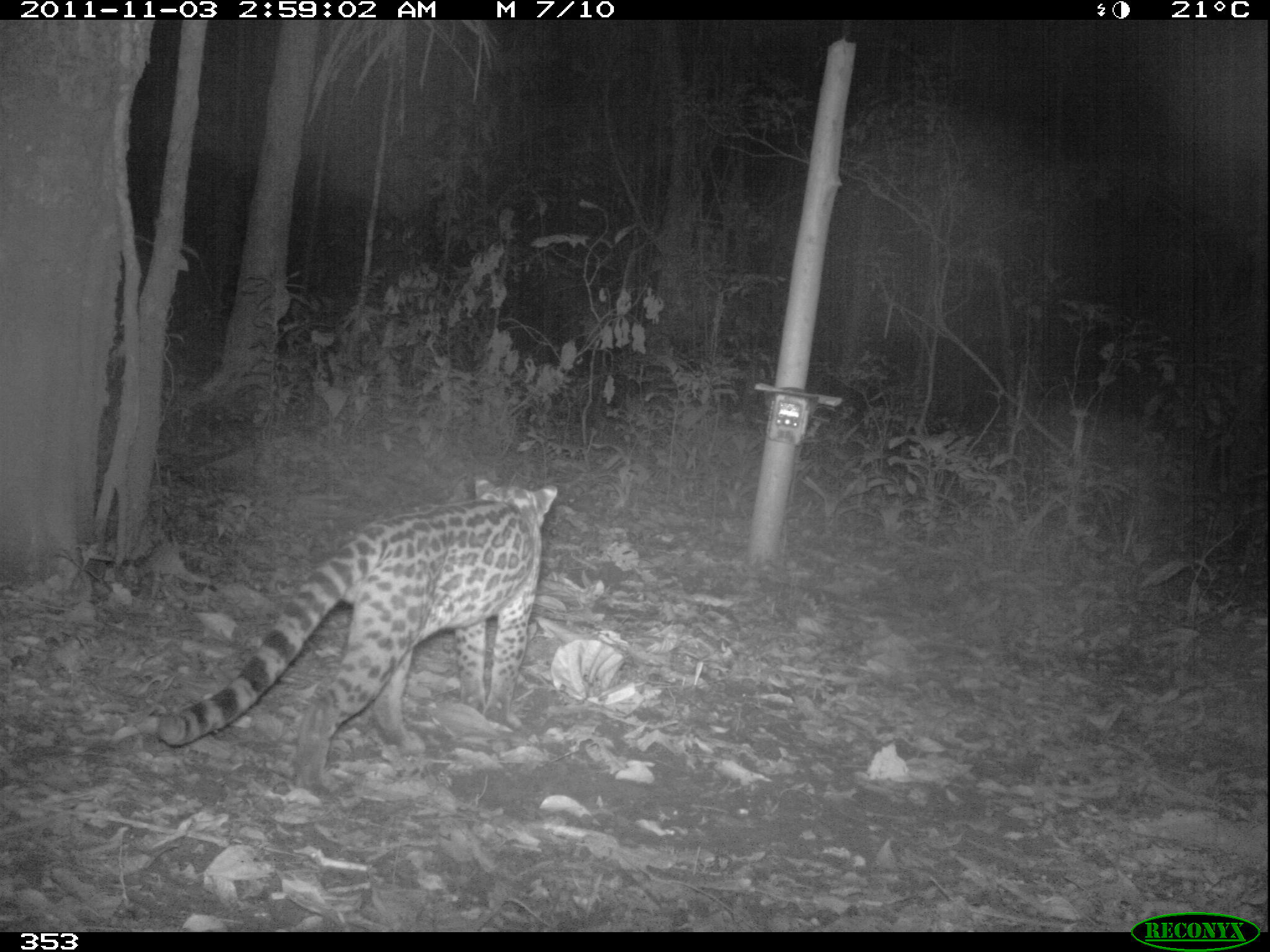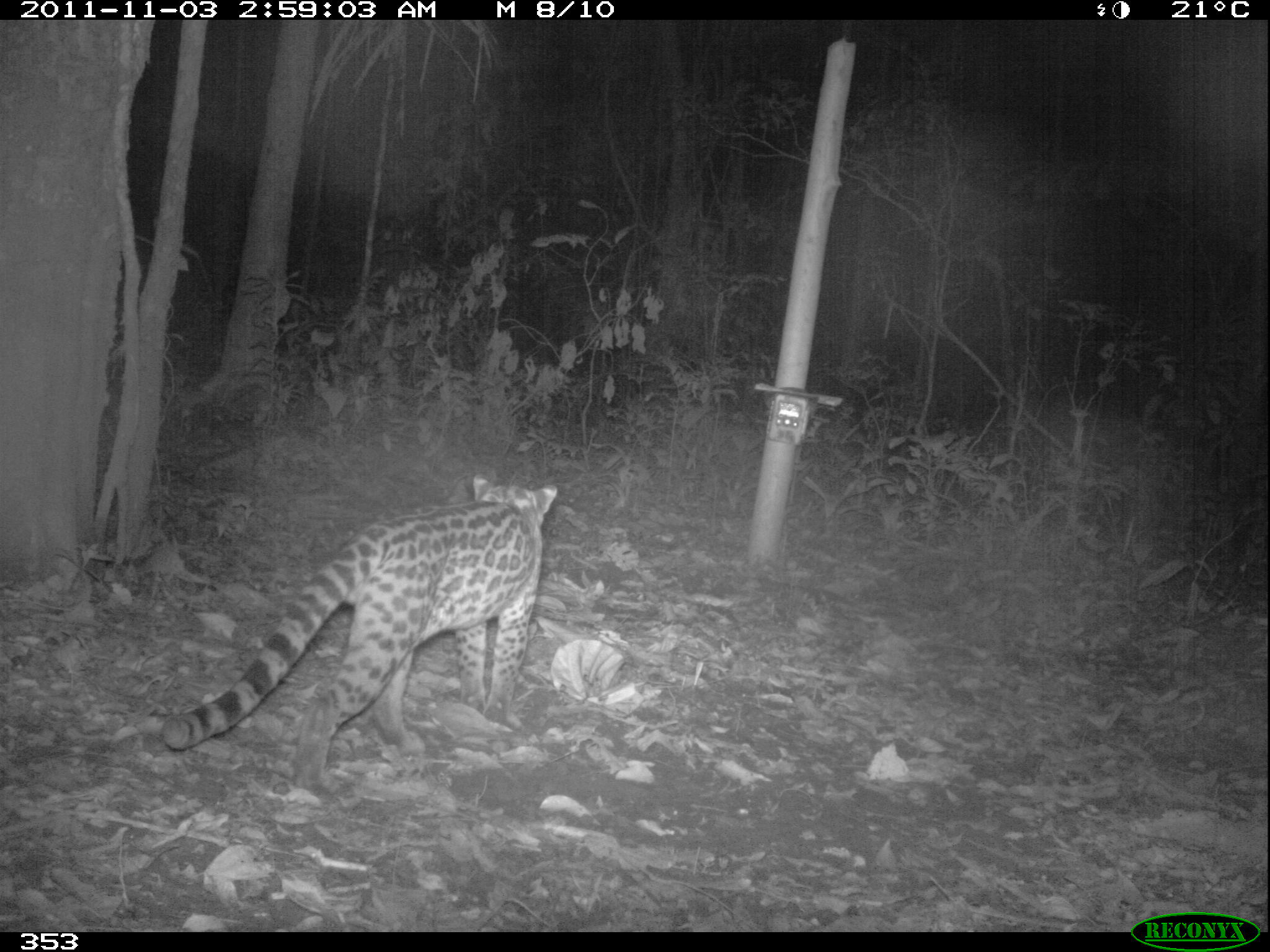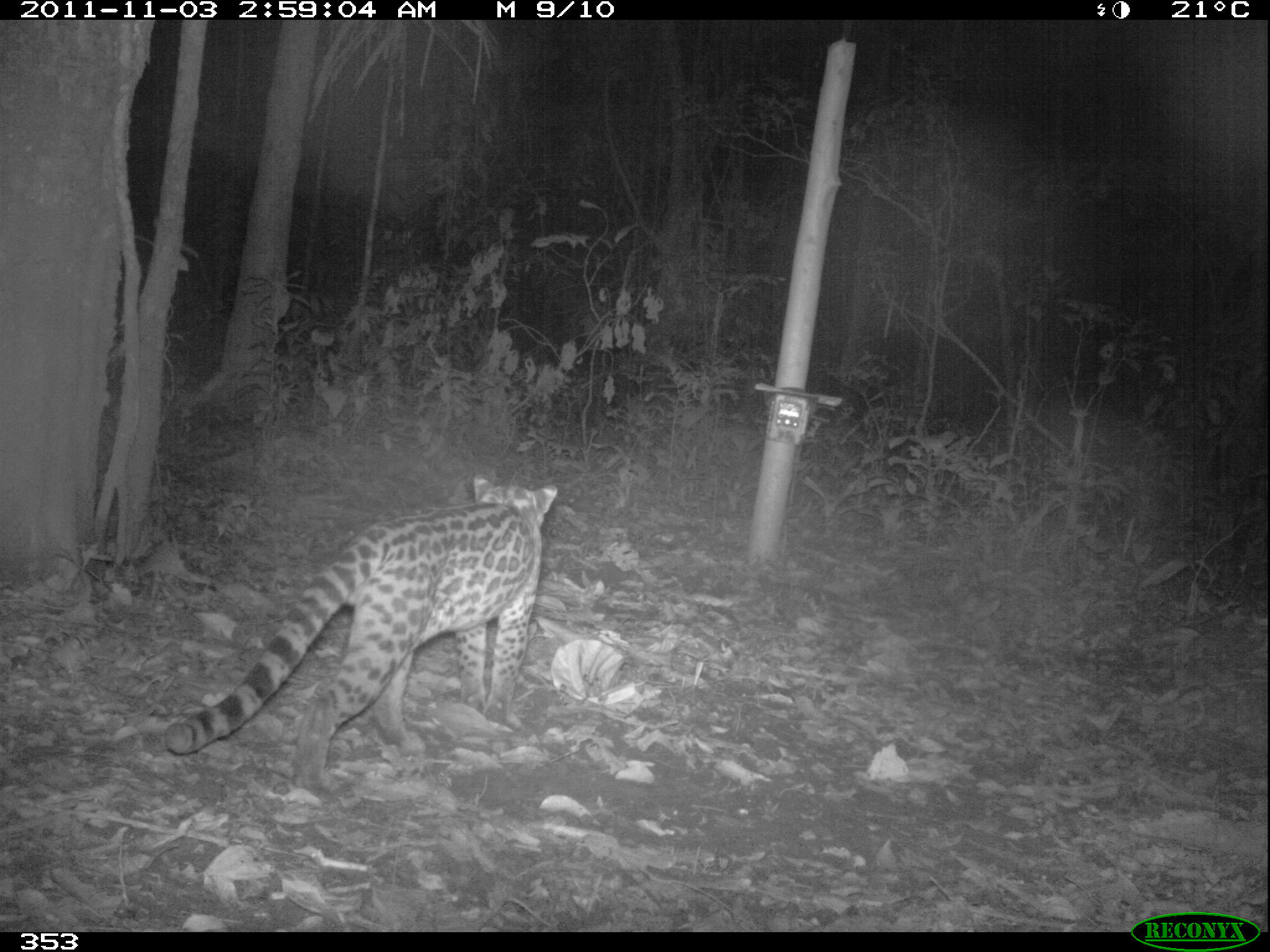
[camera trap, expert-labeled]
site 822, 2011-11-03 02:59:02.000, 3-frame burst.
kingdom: Animalia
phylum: Chordata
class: Mammalia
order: Carnivora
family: Felidae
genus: Leopardus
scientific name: Leopardus pardalis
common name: ocelot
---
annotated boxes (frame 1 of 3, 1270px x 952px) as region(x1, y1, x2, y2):
leopardus pardalis: region(154, 476, 557, 786)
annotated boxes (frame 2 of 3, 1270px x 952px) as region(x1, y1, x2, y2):
leopardus pardalis: region(161, 475, 557, 783)